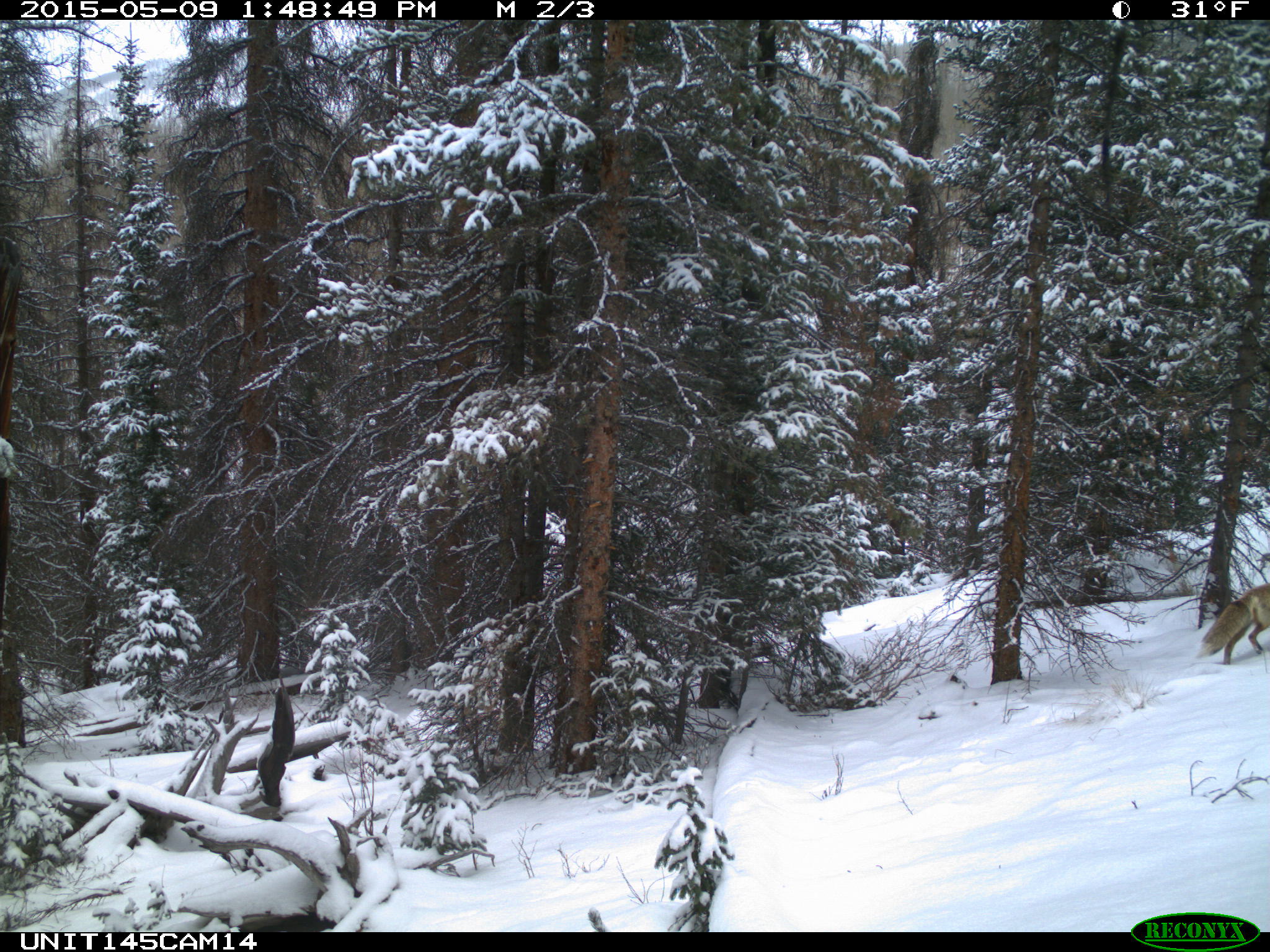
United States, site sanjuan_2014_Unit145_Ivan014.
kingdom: Animalia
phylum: Chordata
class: Mammalia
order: Carnivora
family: Canidae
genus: Vulpes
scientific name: Vulpes vulpes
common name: red fox